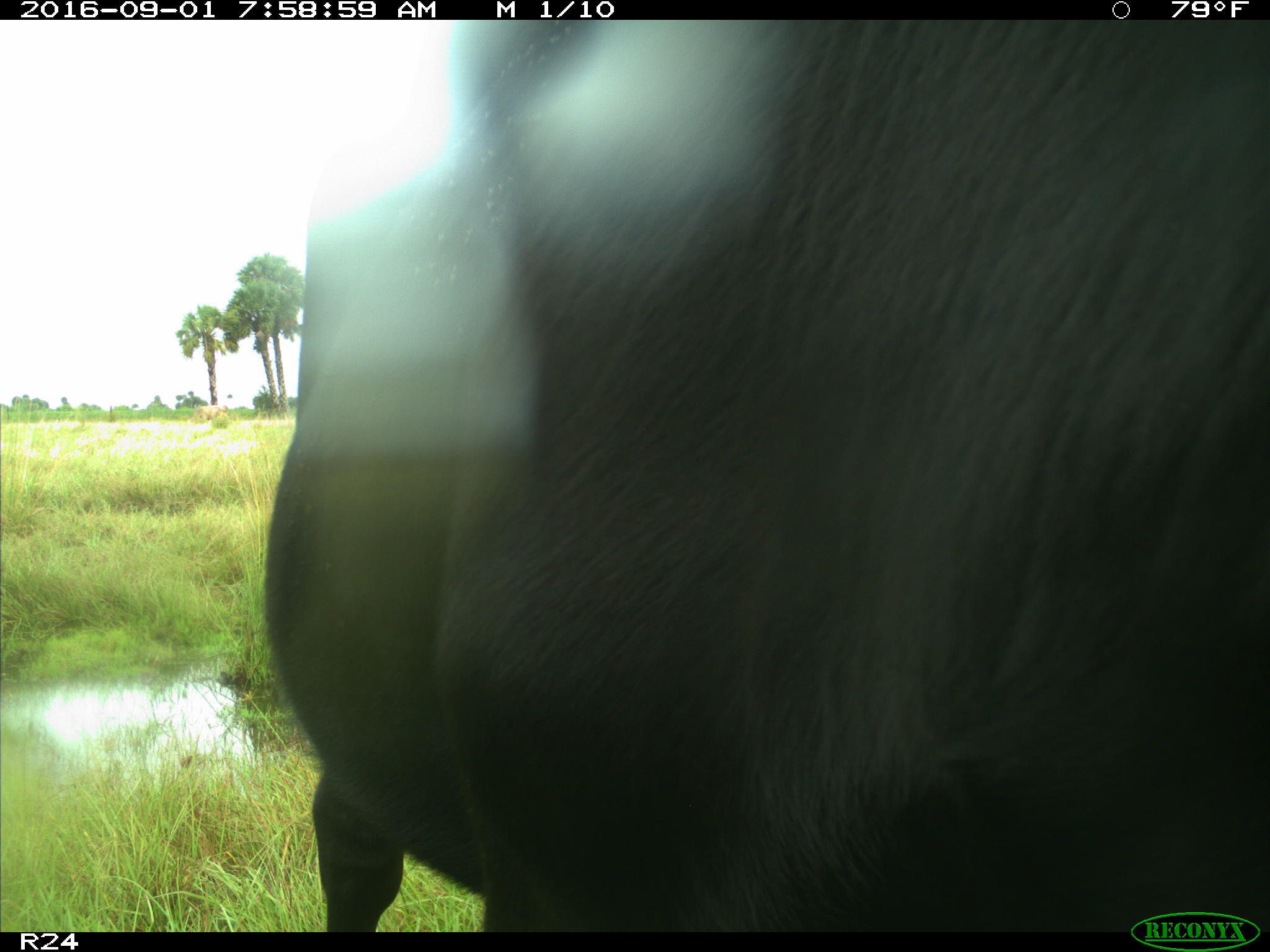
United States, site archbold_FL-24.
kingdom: Animalia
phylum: Chordata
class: Mammalia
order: Artiodactyla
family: Bovidae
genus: Bos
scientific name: Bos taurus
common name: domestic cow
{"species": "Bos taurus (domestic cow)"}